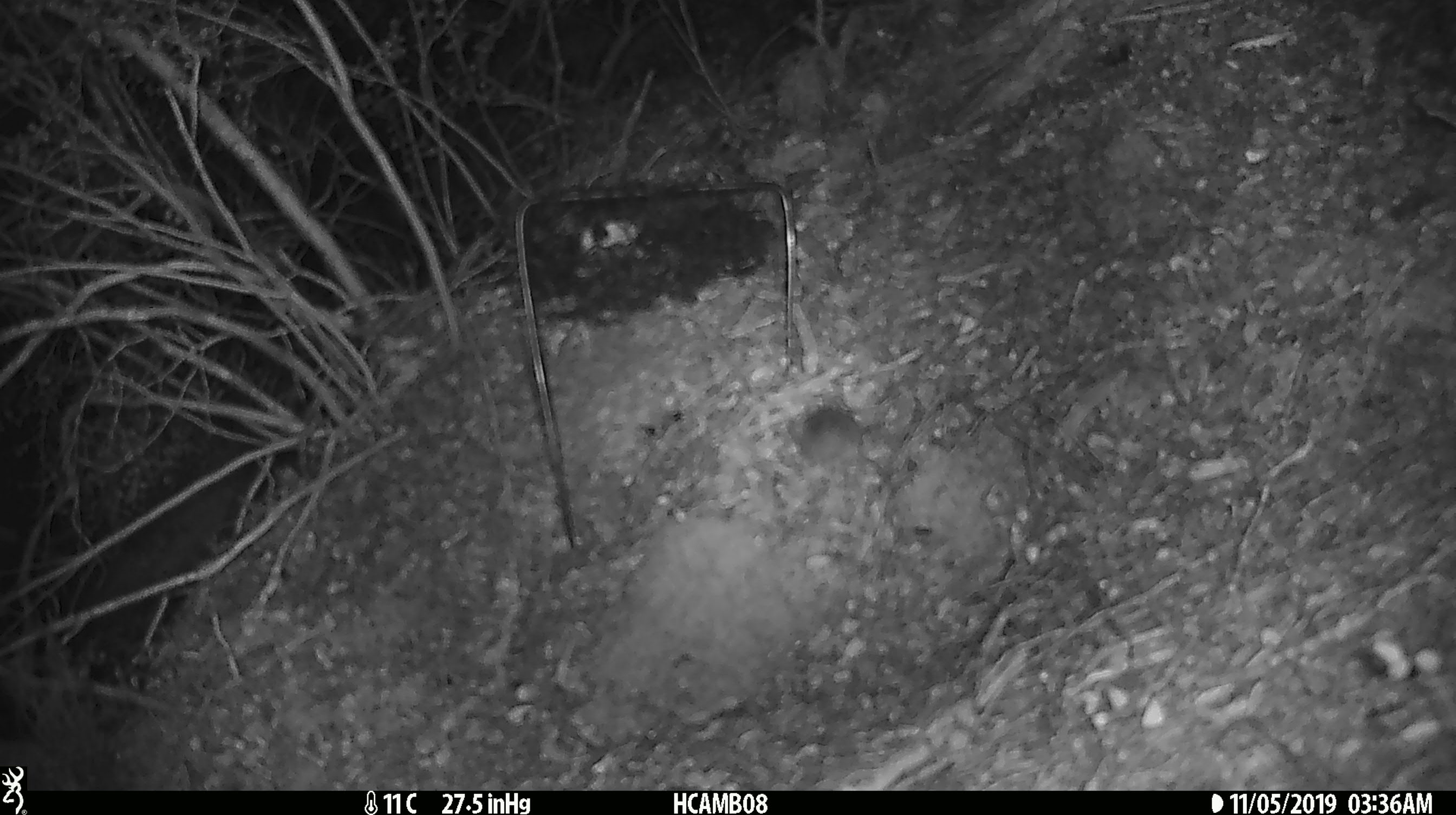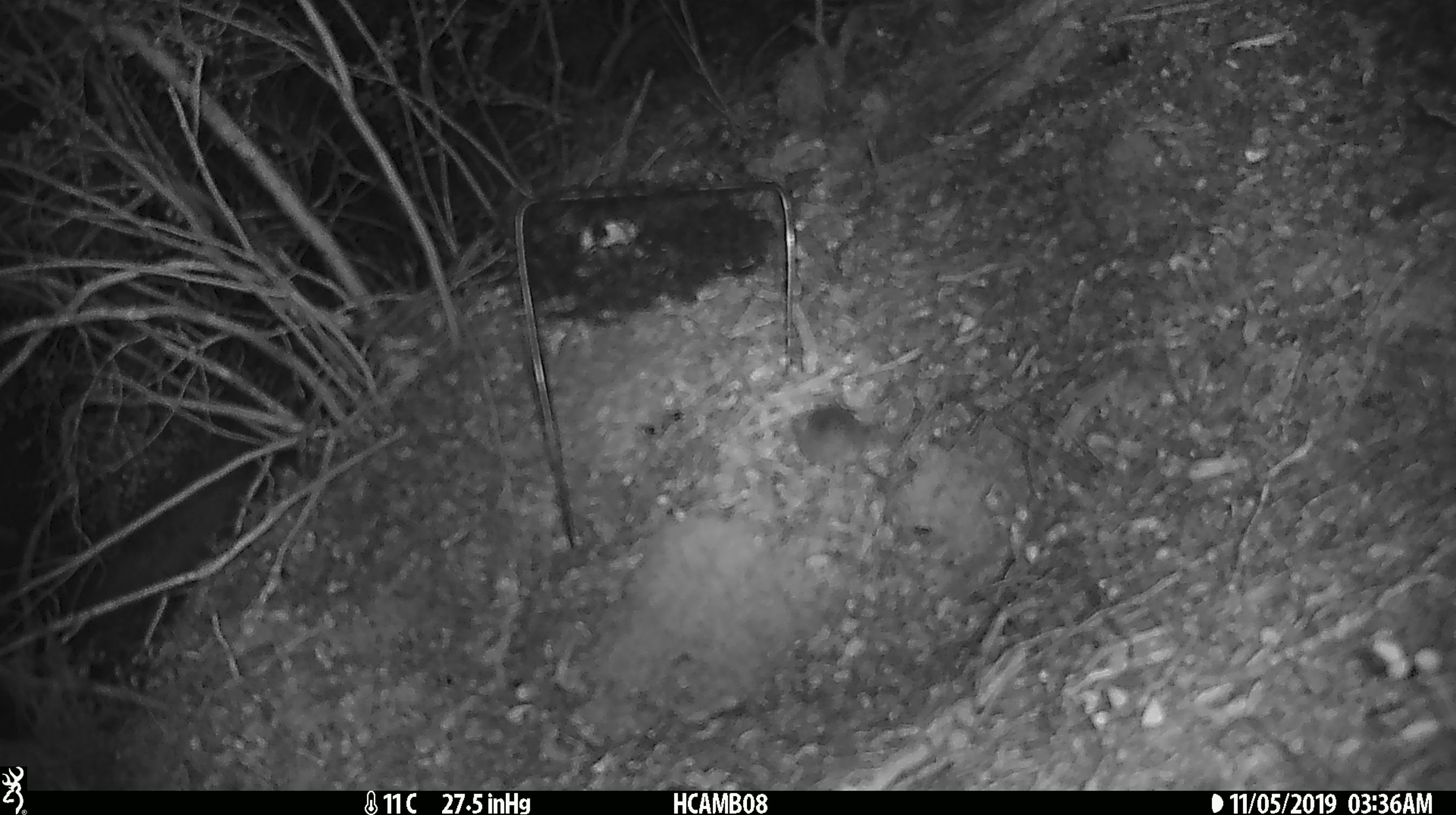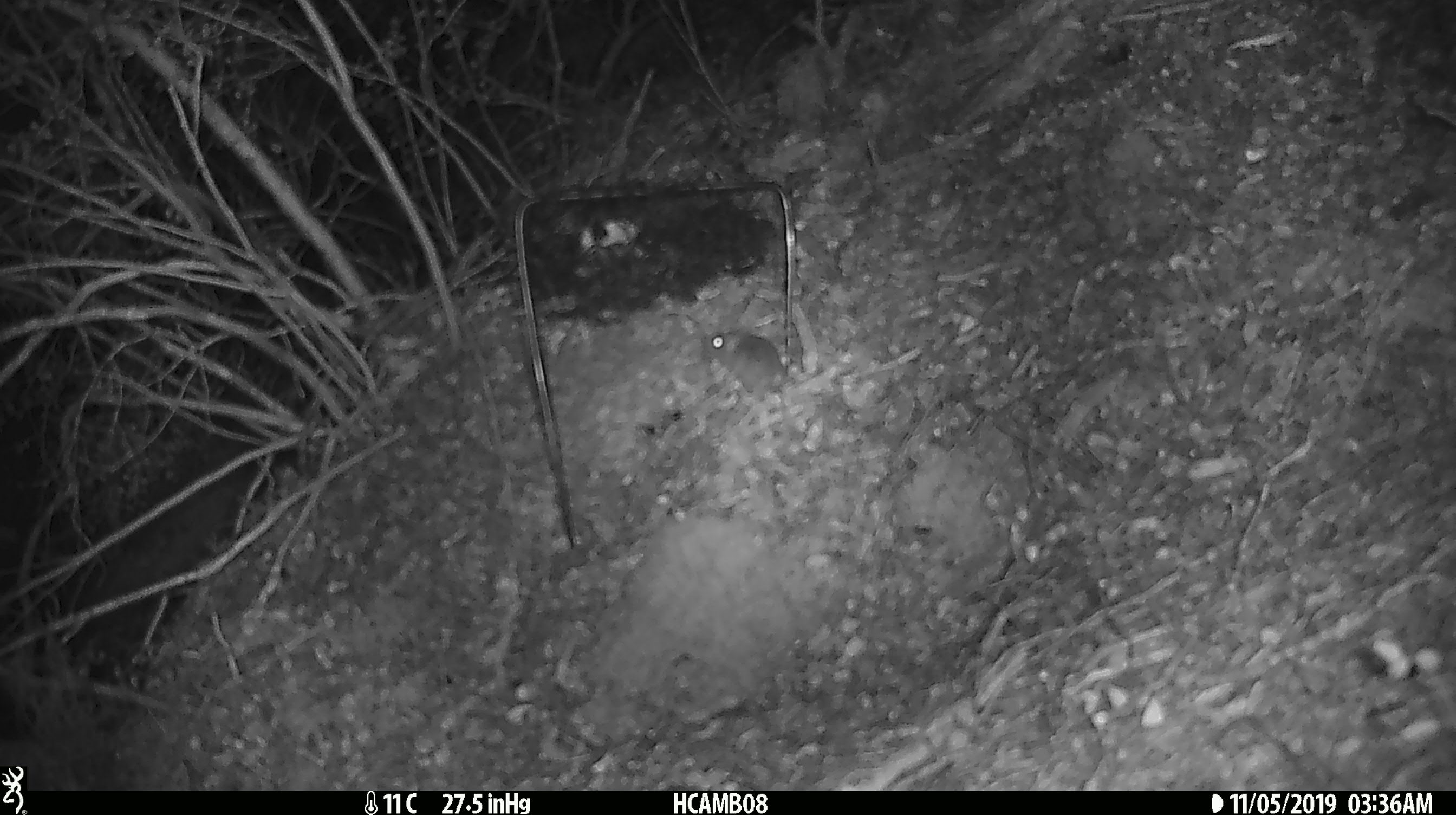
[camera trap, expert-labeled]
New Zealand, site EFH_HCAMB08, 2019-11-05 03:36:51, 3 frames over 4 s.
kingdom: Animalia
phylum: Chordata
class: Mammalia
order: Rodentia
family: Muridae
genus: Mus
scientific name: Mus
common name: mouse